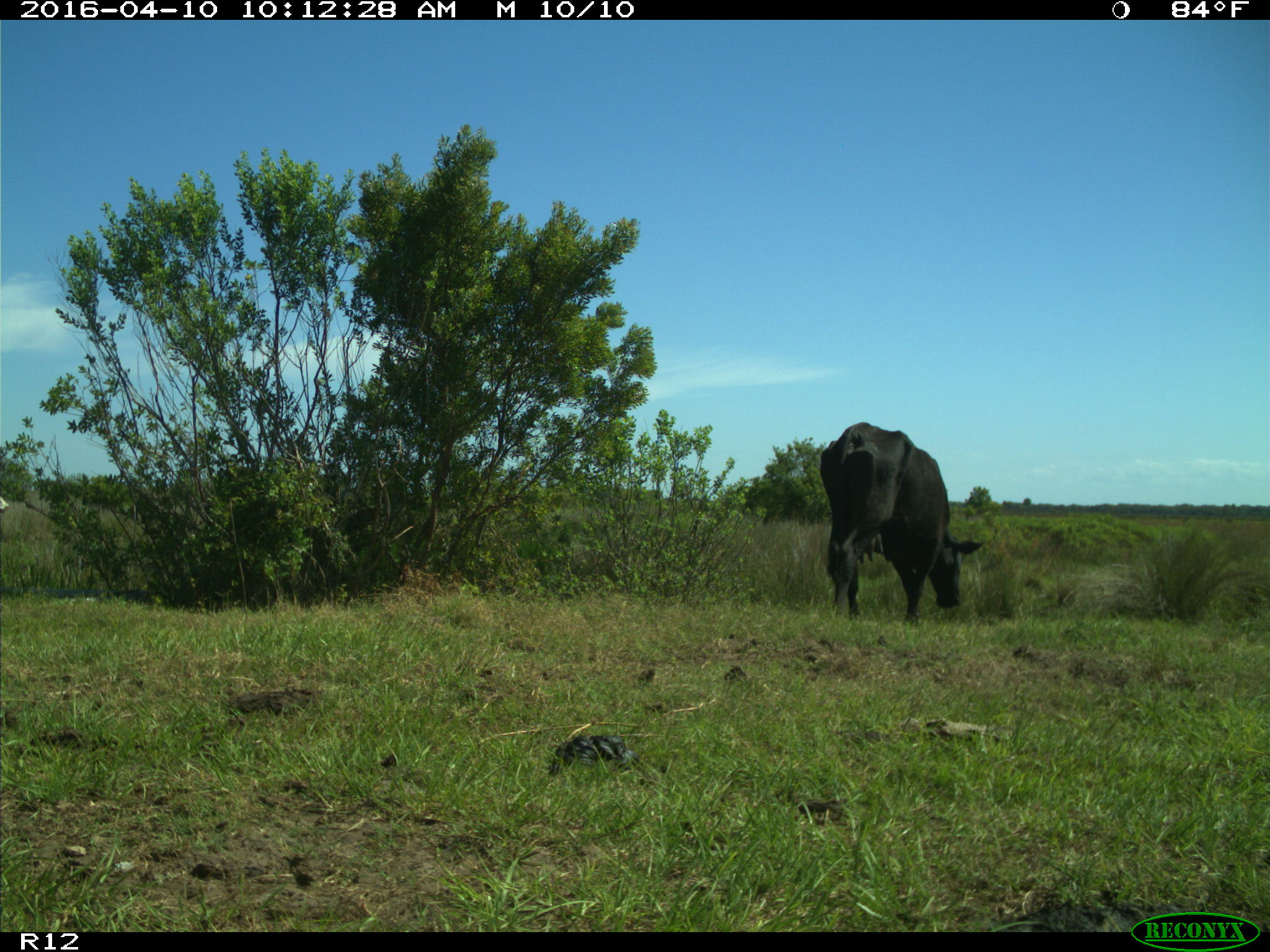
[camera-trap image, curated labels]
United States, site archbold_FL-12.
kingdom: Animalia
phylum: Chordata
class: Mammalia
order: Artiodactyla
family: Bovidae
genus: Bos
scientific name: Bos taurus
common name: domestic cow